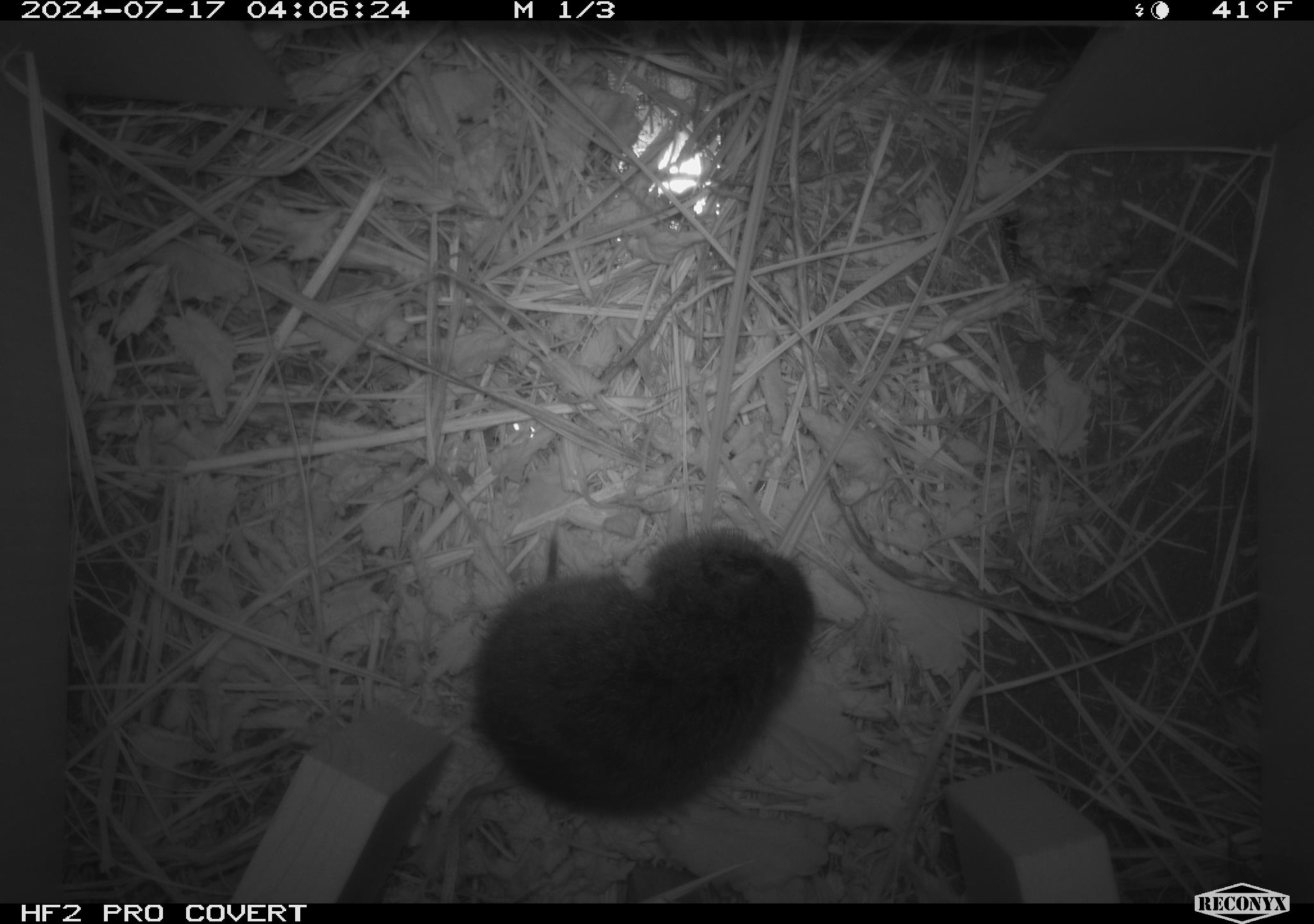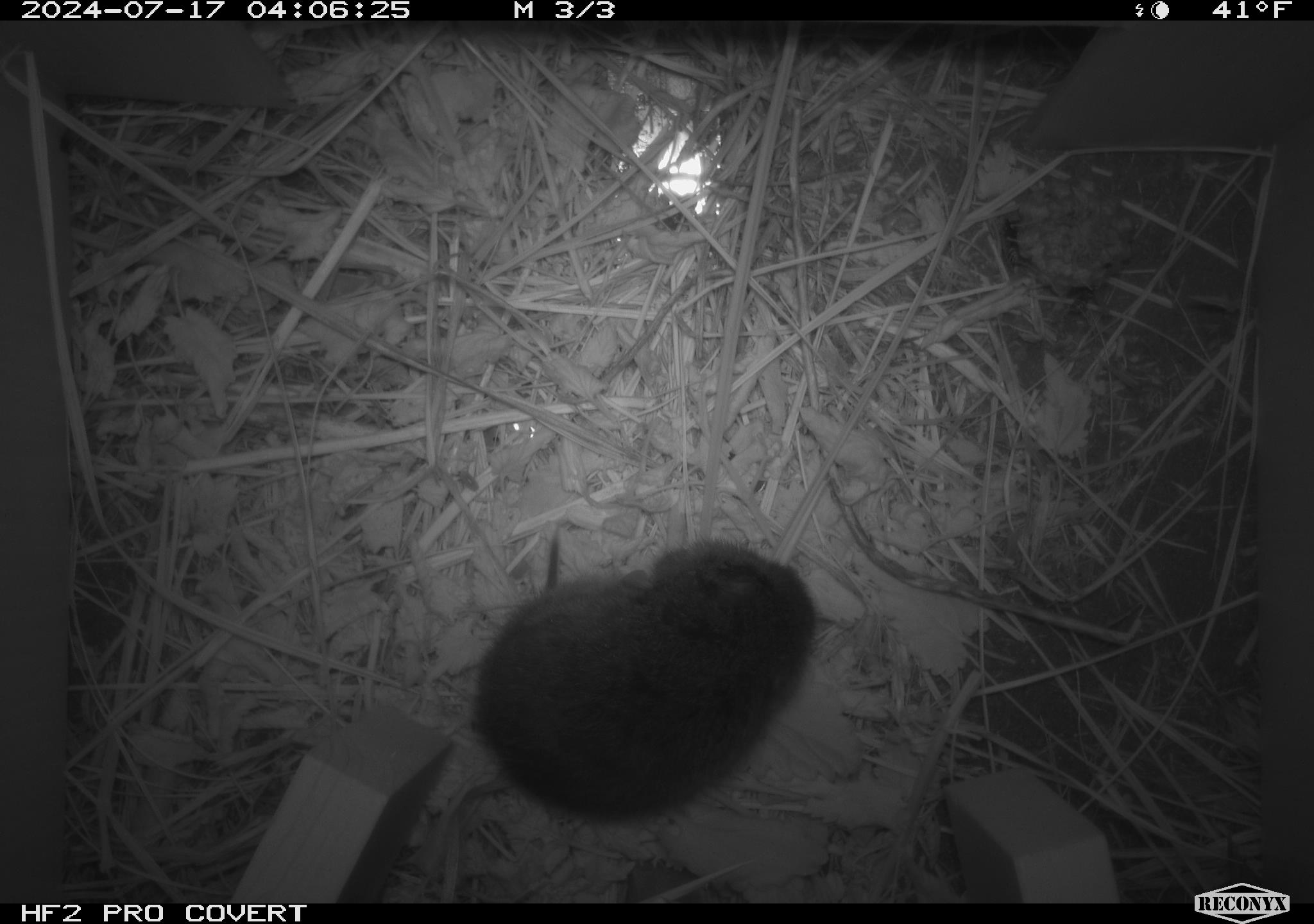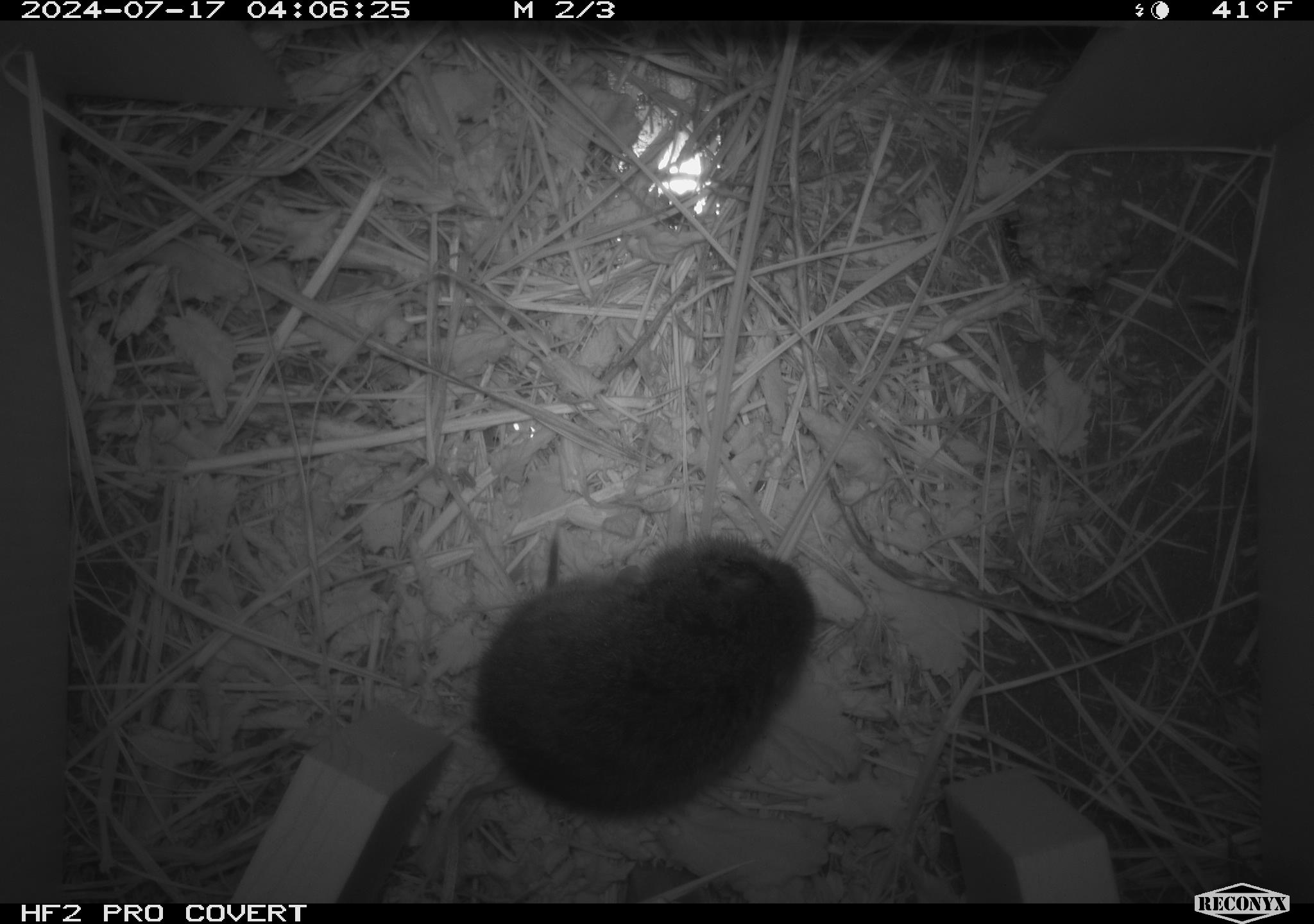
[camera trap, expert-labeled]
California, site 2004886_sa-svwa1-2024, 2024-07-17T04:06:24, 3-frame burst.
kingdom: Animalia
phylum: Arthropoda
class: Insecta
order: Hymenoptera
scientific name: Hymenoptera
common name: ants, bees, wasps, and sawflies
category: hymenoptera order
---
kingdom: Animalia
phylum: Chordata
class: Mammalia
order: Rodentia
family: Cricetidae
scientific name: Arvicolinae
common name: voles, lemmings, and muskrats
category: arvicolinae subfamily